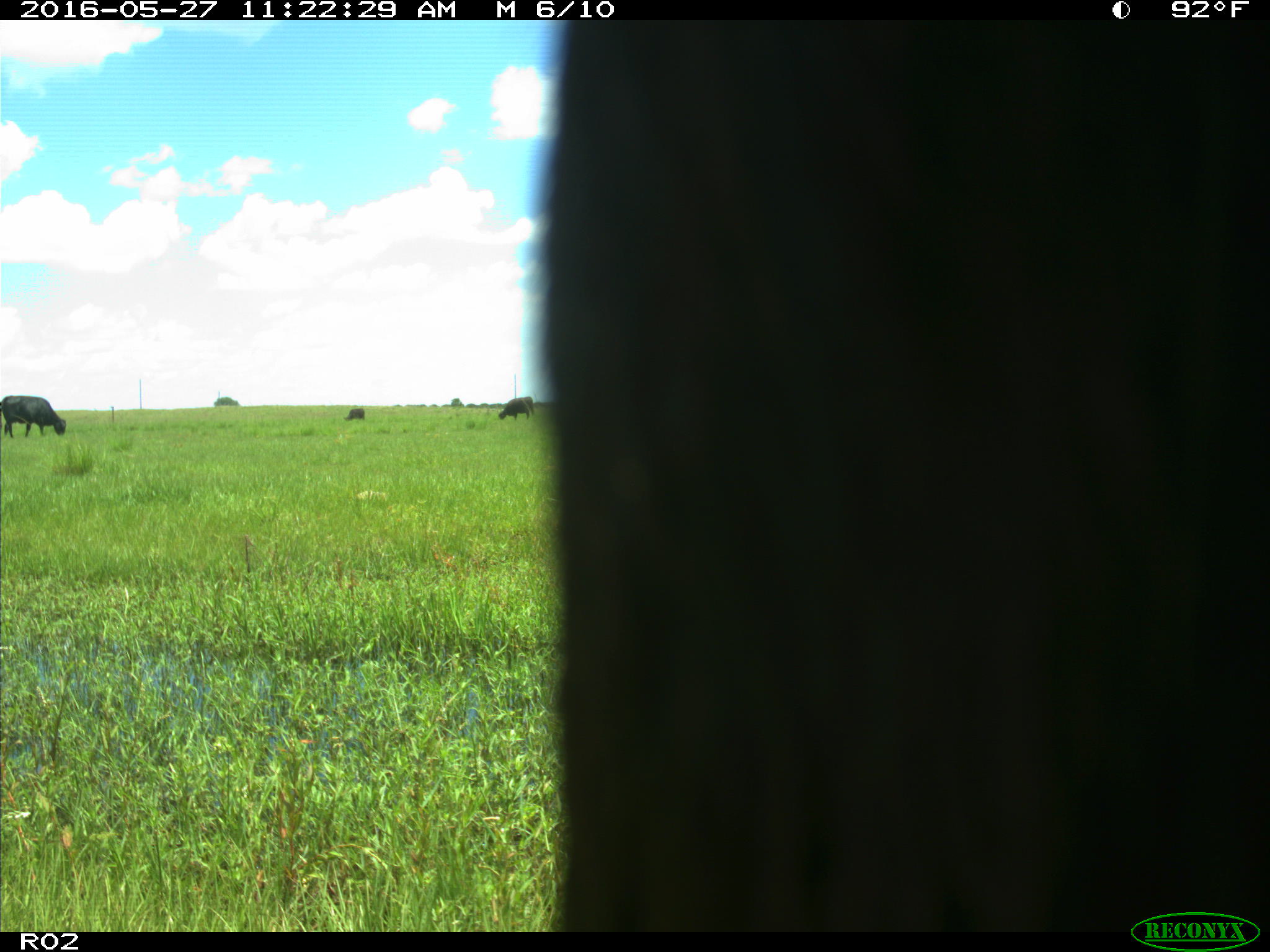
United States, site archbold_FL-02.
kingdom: Animalia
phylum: Chordata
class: Mammalia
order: Artiodactyla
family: Bovidae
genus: Bos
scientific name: Bos taurus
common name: domestic cow